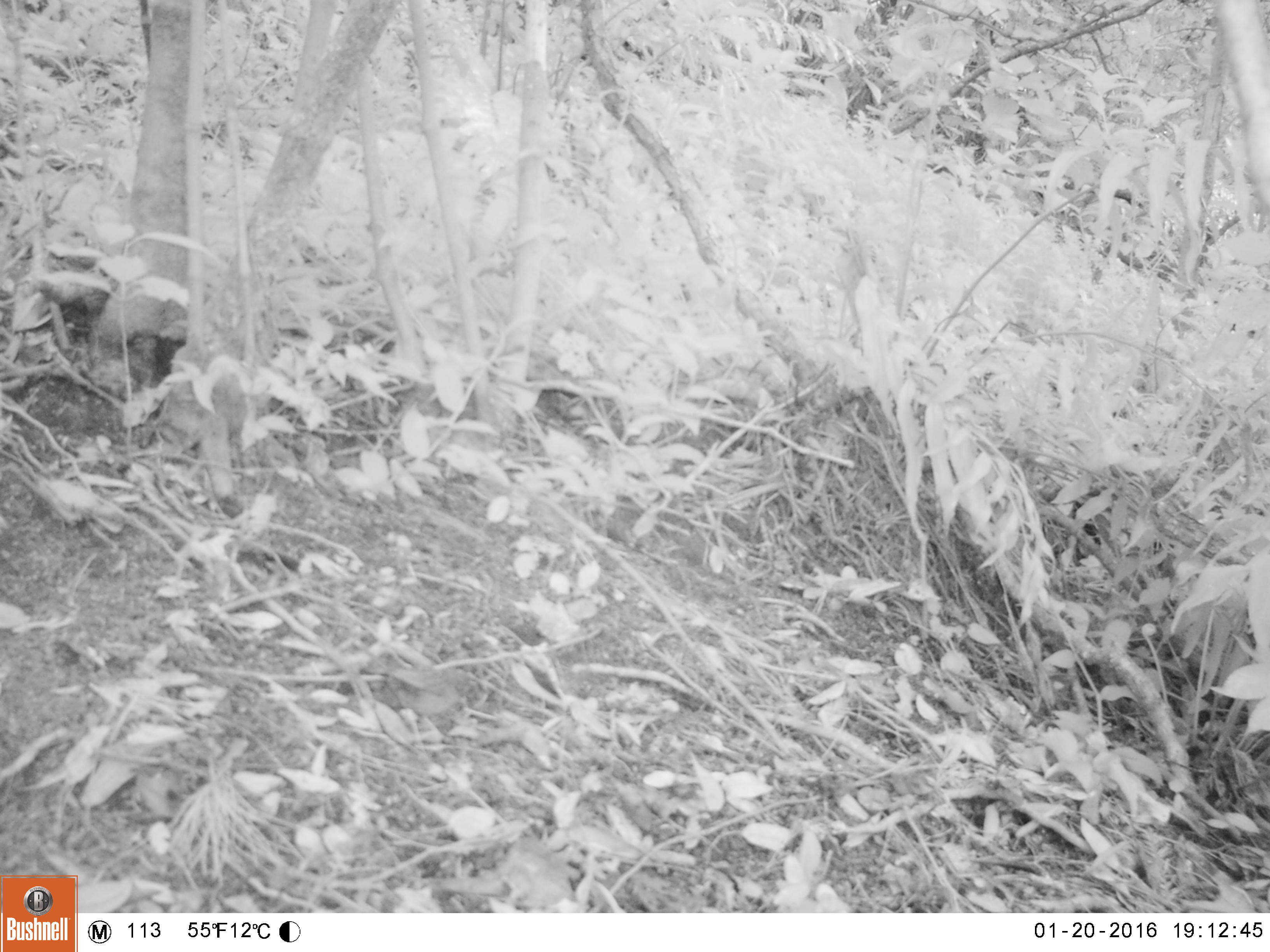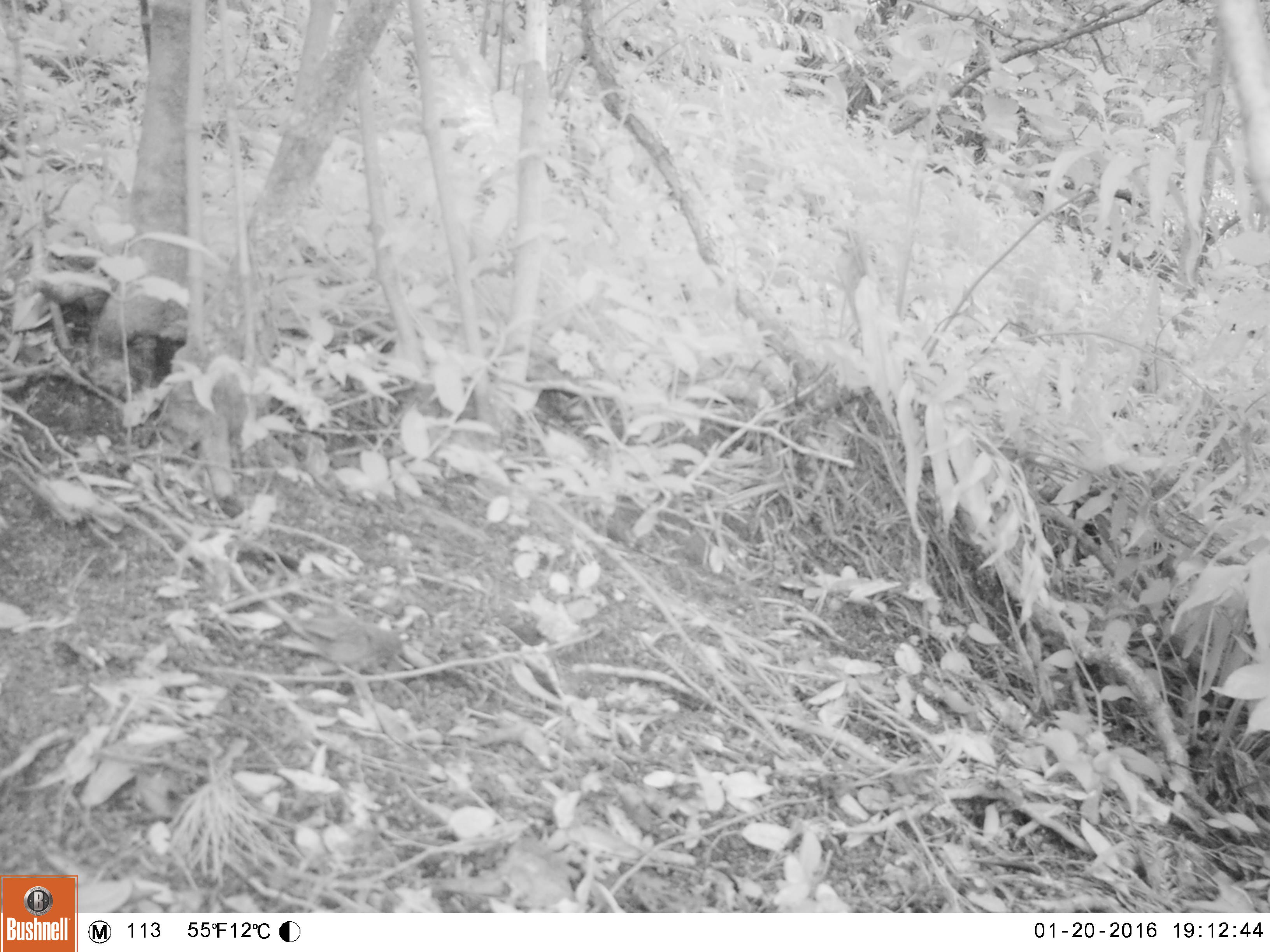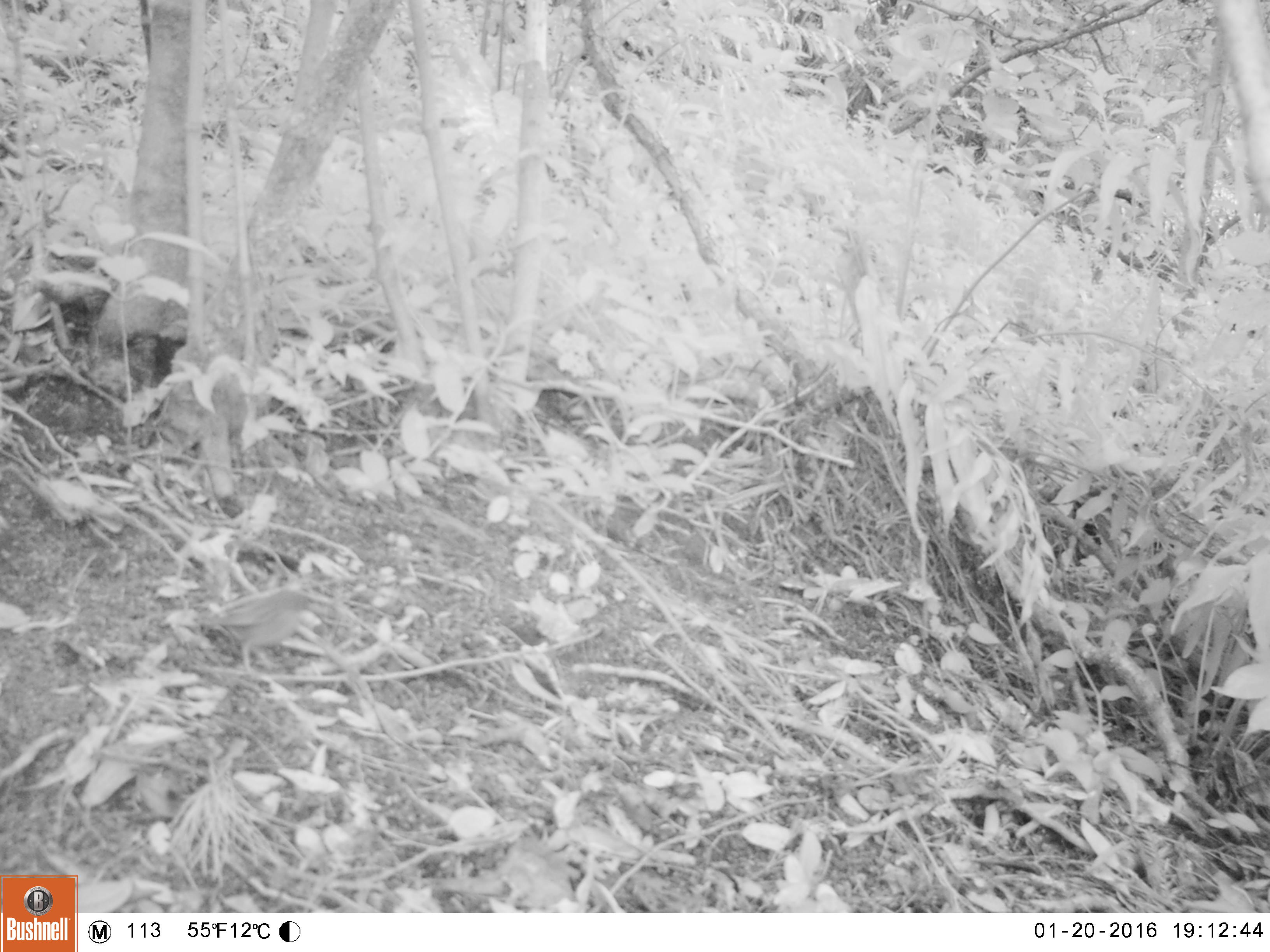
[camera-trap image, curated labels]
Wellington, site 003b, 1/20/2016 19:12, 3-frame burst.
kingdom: Animalia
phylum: Chordata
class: Aves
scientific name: Aves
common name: bird